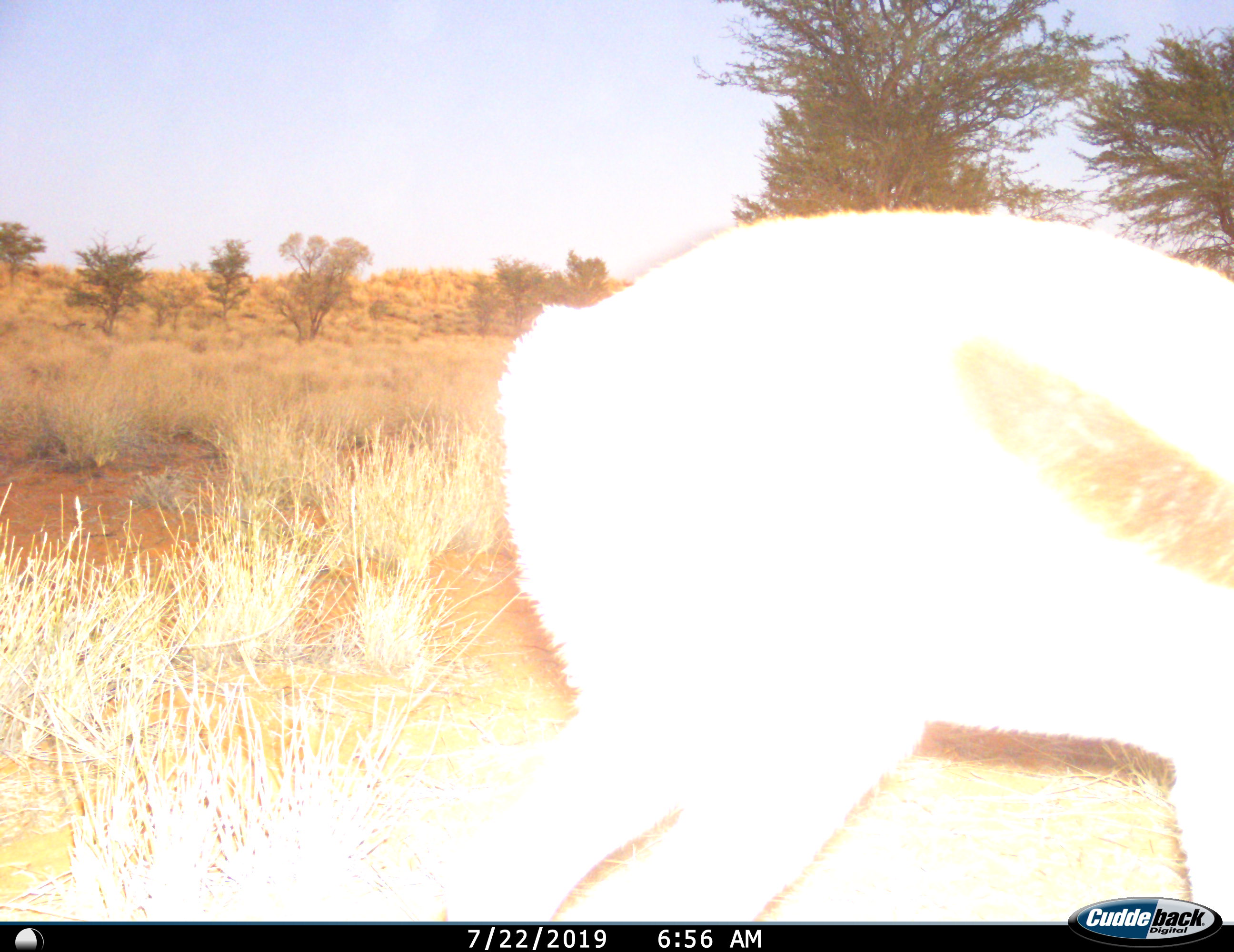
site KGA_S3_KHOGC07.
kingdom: Animalia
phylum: Chordata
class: Mammalia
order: Artiodactyla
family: Bovidae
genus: Antidorcas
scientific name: Antidorcas marsupialis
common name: springbok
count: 1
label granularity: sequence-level